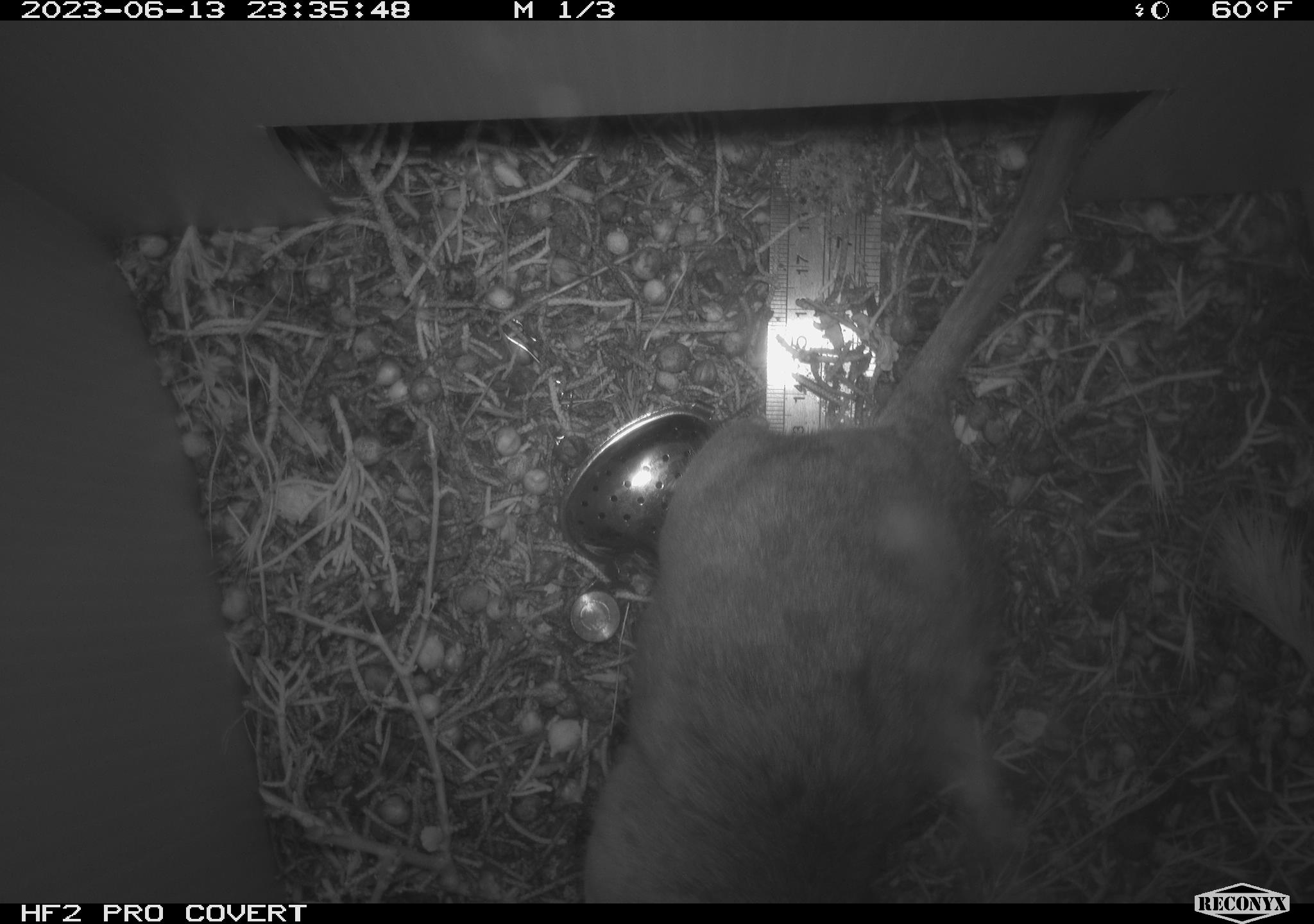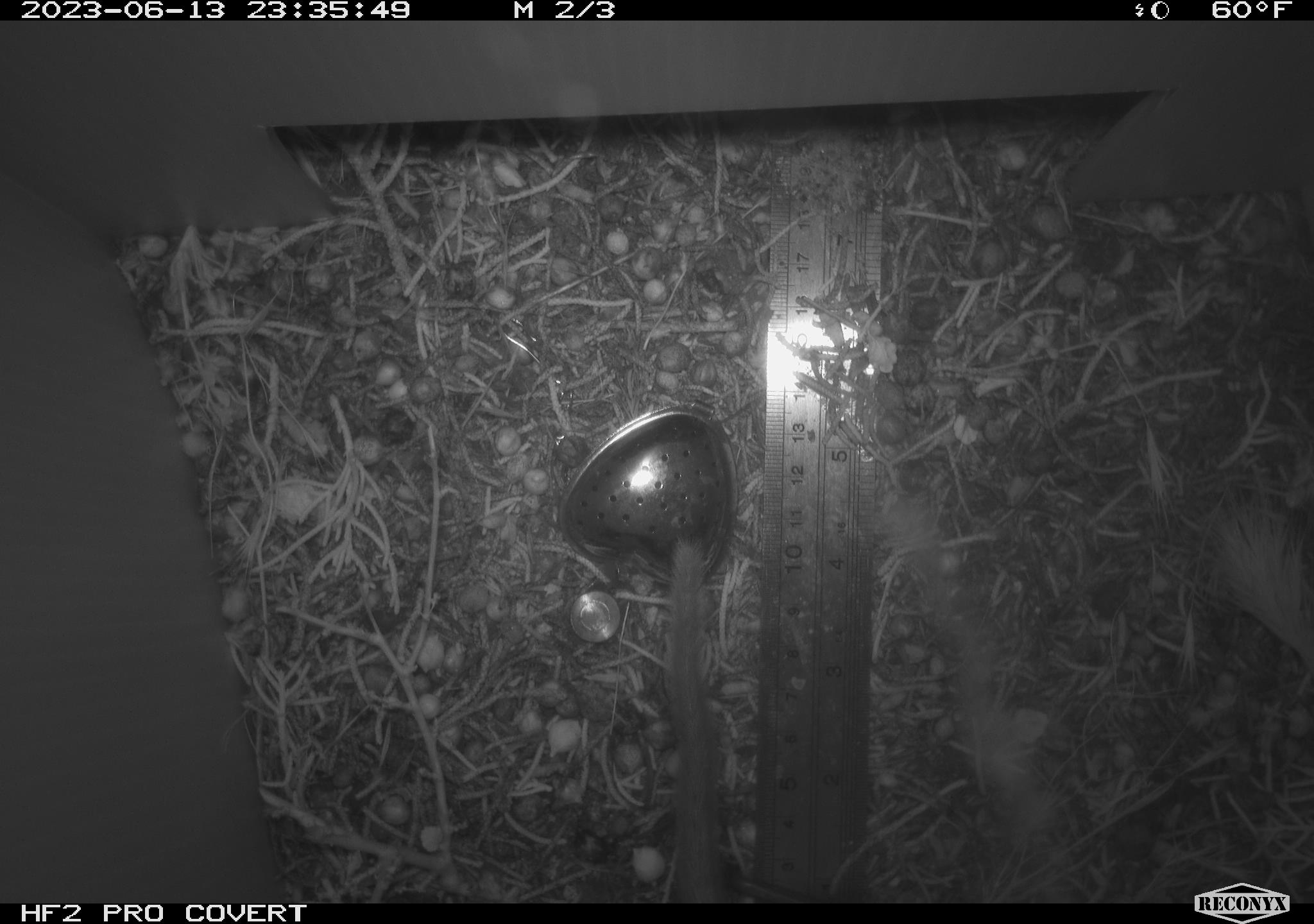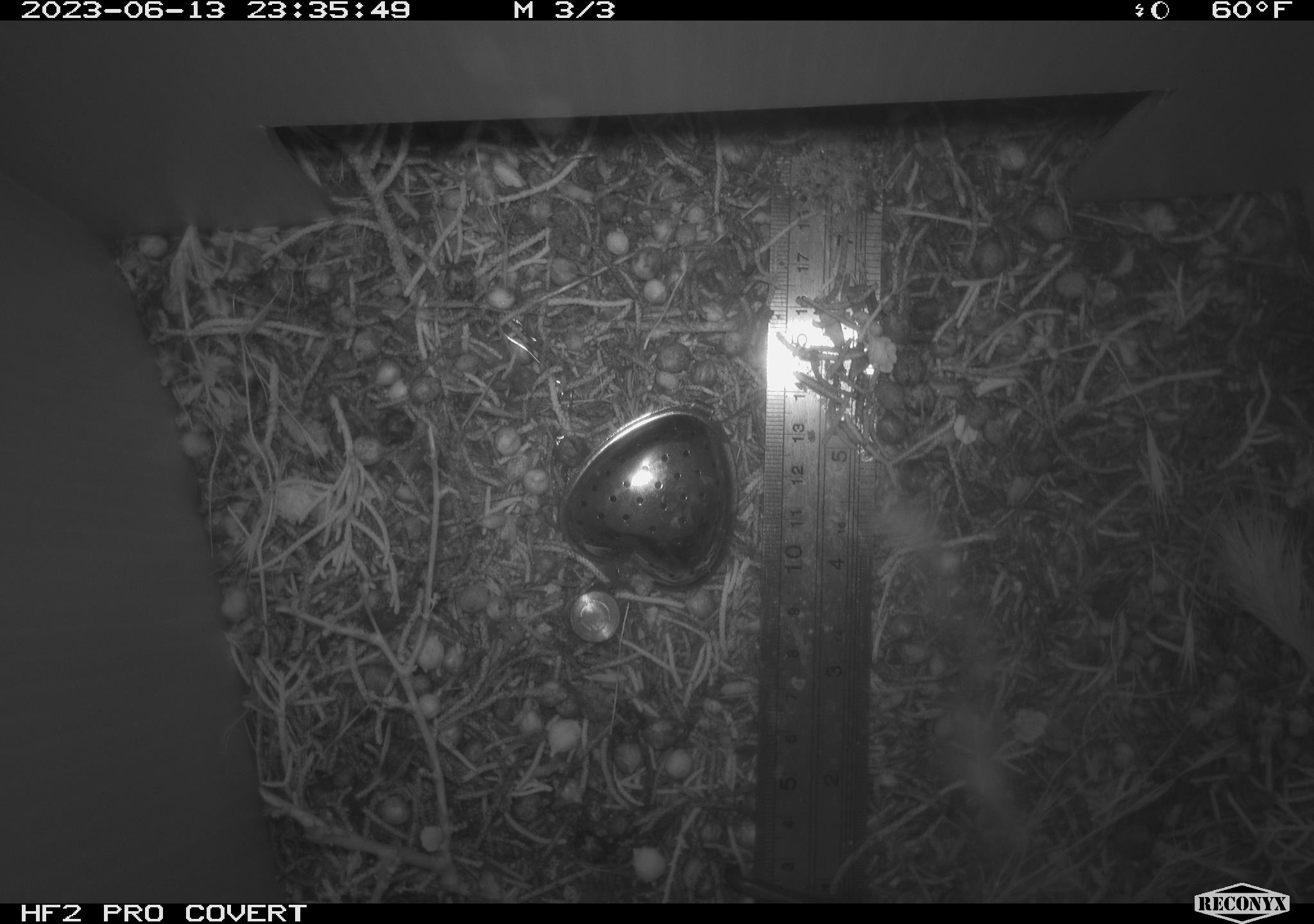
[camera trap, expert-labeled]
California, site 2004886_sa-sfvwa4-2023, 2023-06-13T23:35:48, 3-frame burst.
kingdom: Animalia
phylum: Chordata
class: Mammalia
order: Rodentia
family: Cricetidae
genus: Neotoma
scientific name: Neotoma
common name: pack rat or woodrat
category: neotoma species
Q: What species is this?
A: Neotoma species (pack rat or woodrat) (Neotoma).